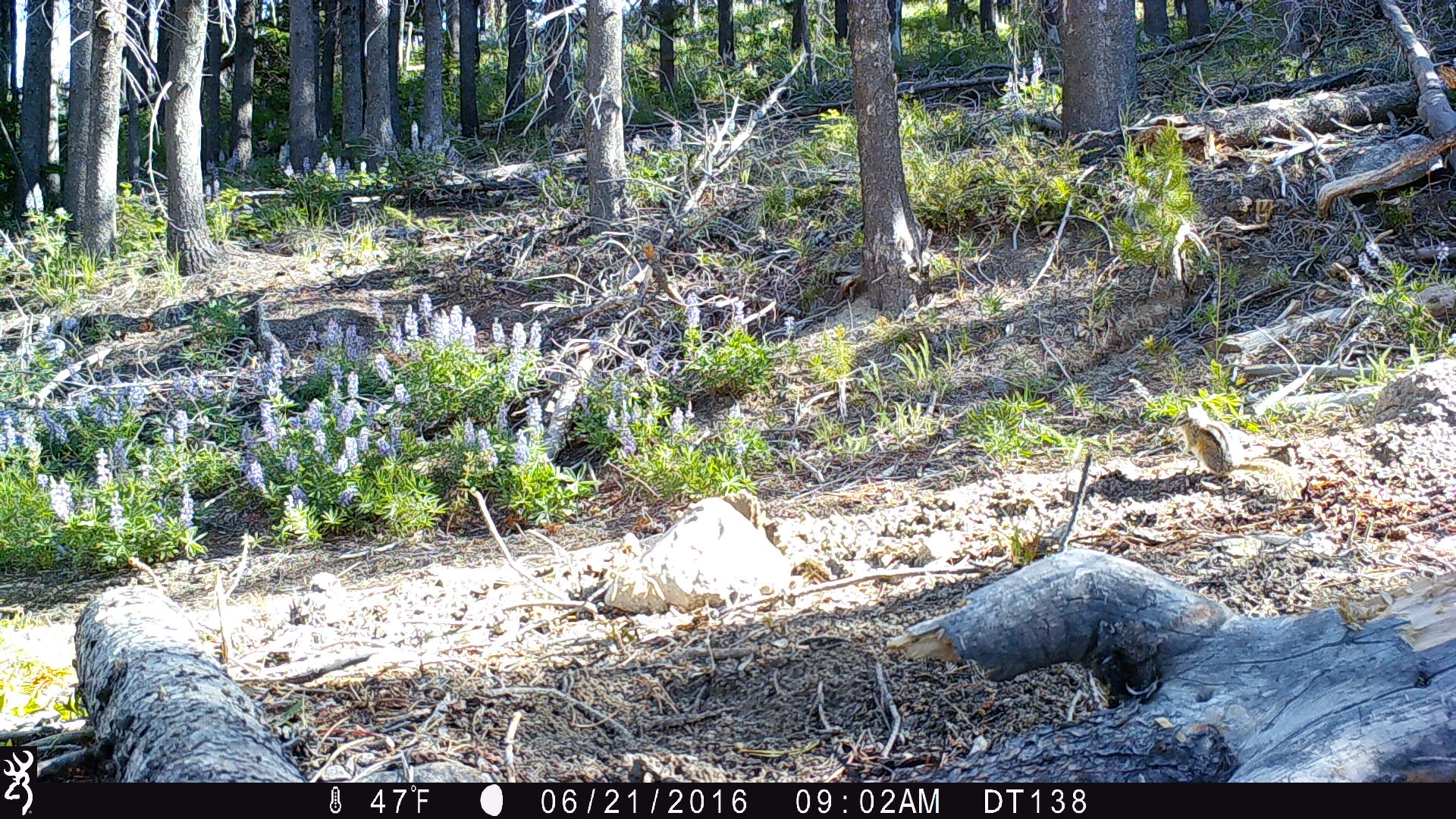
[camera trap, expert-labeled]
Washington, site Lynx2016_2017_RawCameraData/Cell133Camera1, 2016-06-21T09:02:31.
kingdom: Animalia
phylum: Chordata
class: Mammalia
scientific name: Mammalia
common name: small mammal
Small mammal (Mammalia). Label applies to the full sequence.